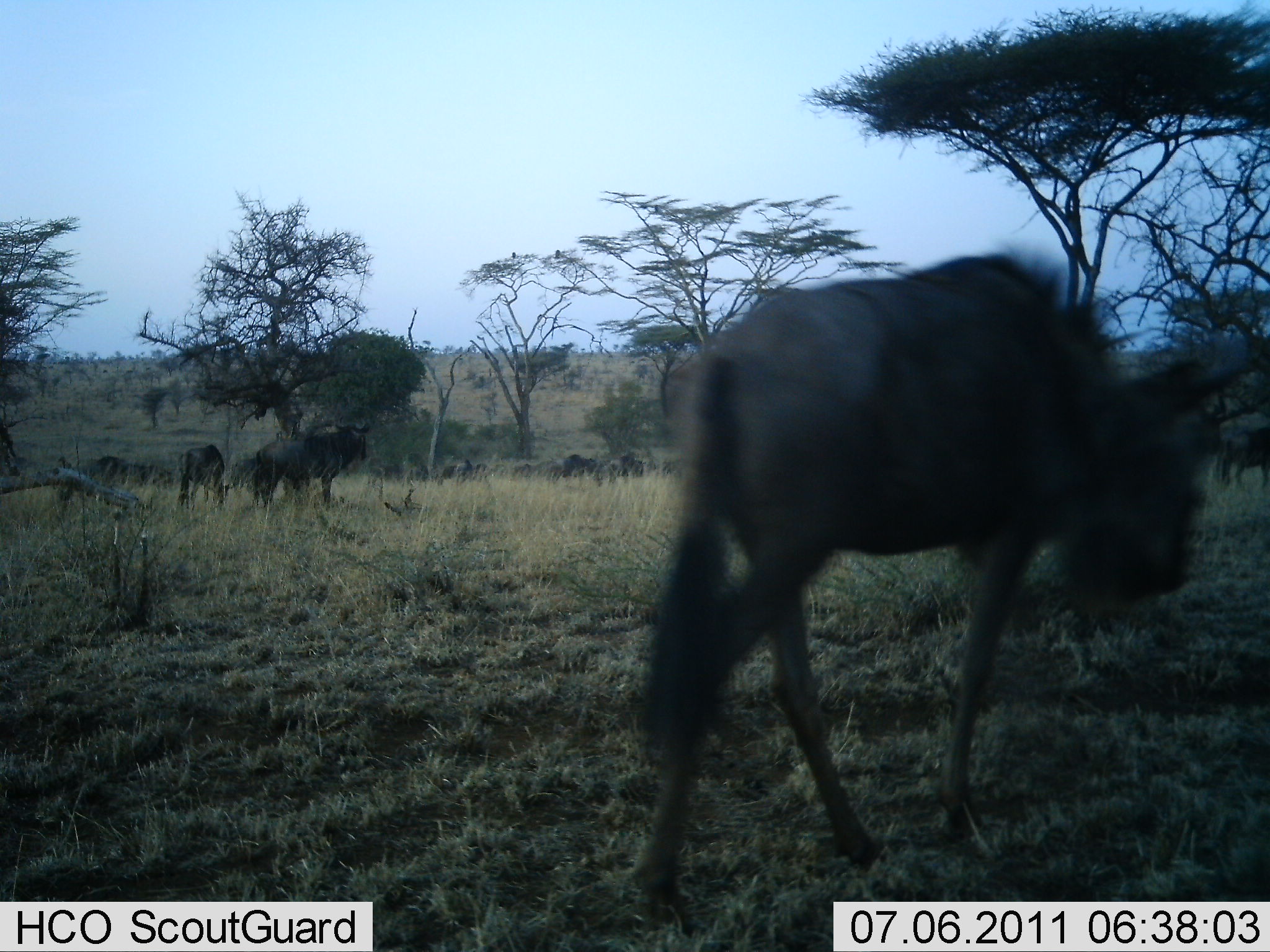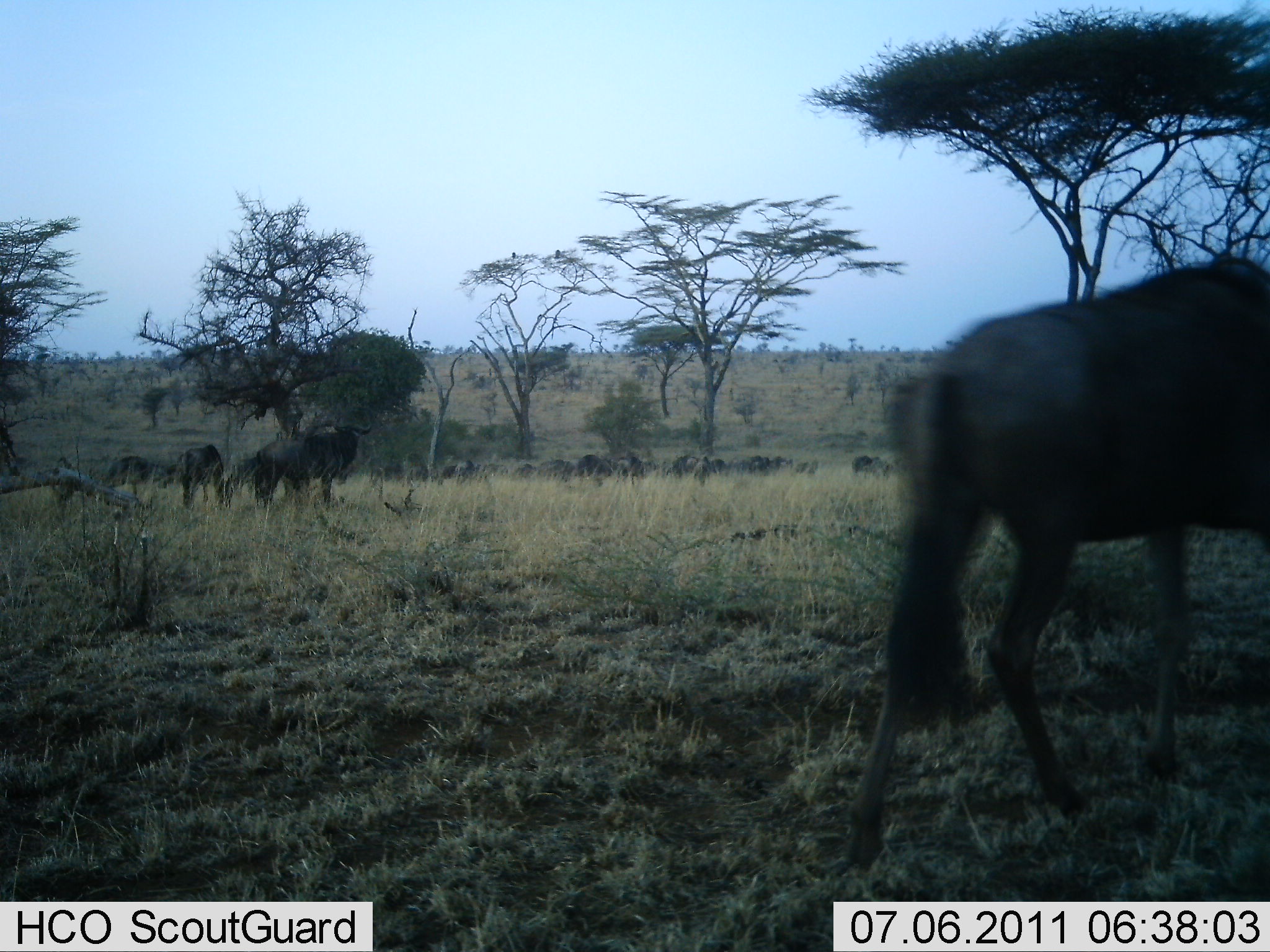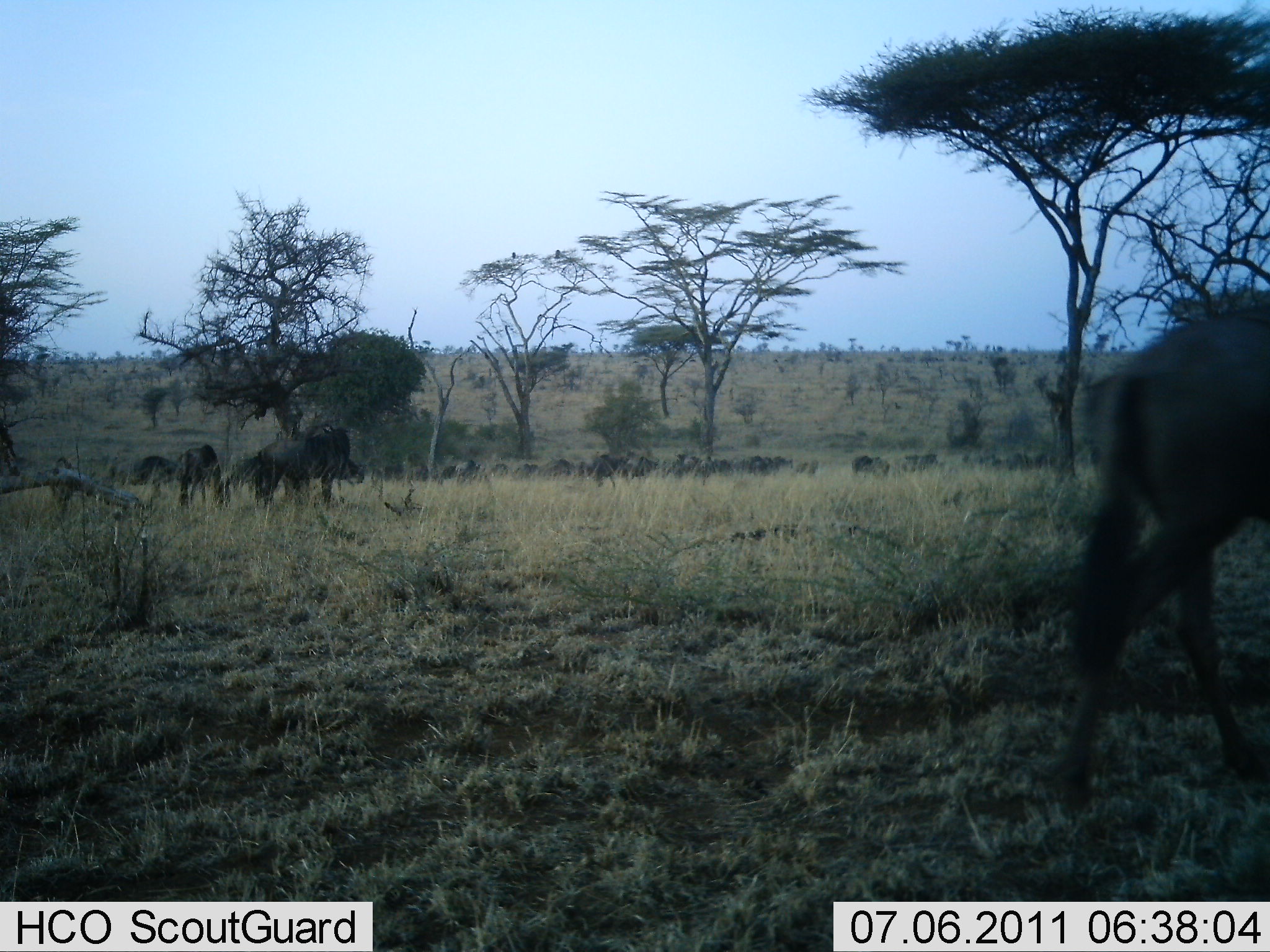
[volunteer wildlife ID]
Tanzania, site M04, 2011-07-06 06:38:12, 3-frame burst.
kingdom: Animalia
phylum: Chordata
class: Mammalia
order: Artiodactyla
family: Bovidae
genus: Connochaetes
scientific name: Connochaetes taurinus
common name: blue wildebeest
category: wildebeest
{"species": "wildebeest (blue wildebeest) (Connochaetes taurinus)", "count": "11-50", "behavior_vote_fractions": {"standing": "20%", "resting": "0%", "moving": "70%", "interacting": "10%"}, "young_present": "0%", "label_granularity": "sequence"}